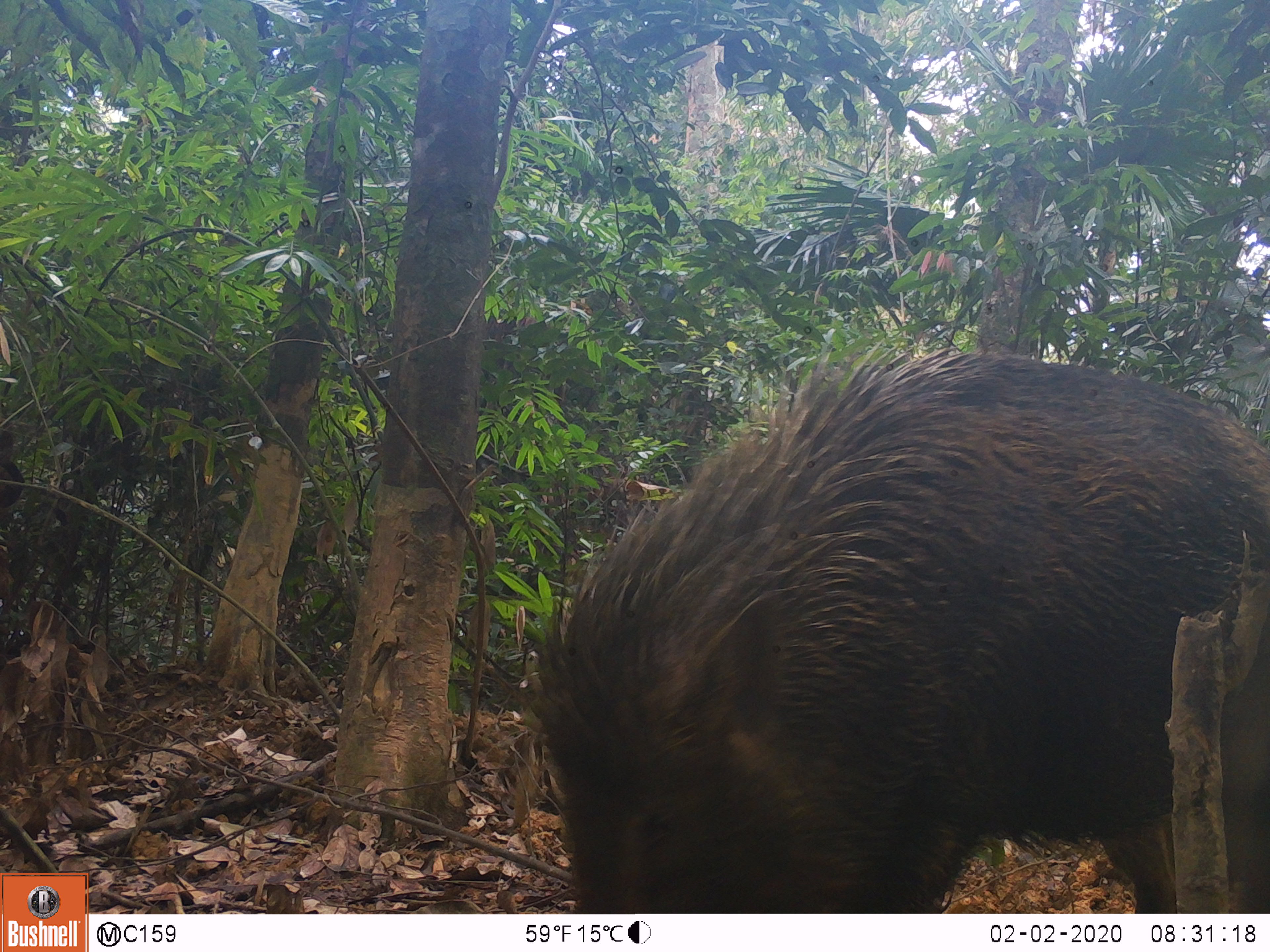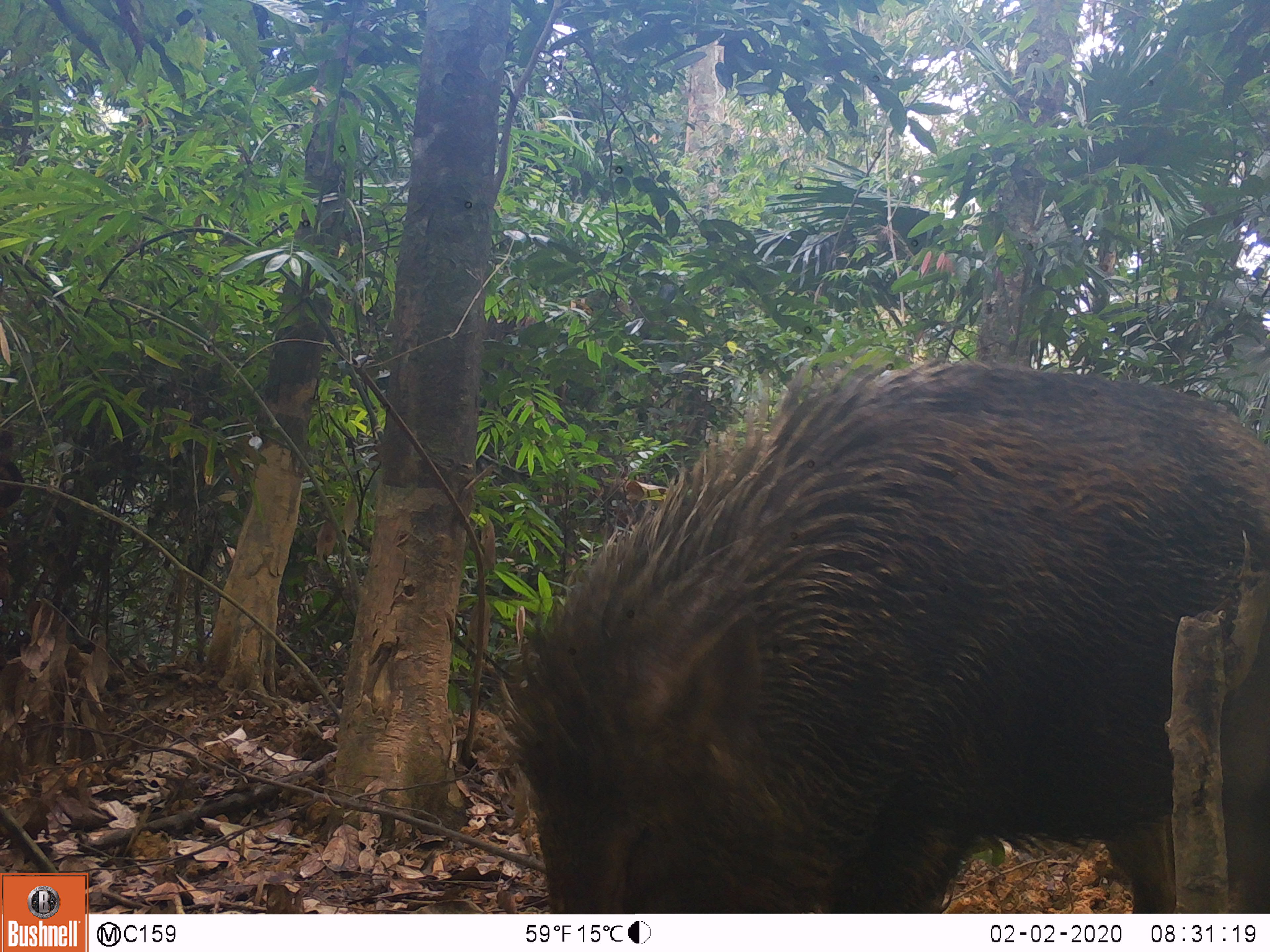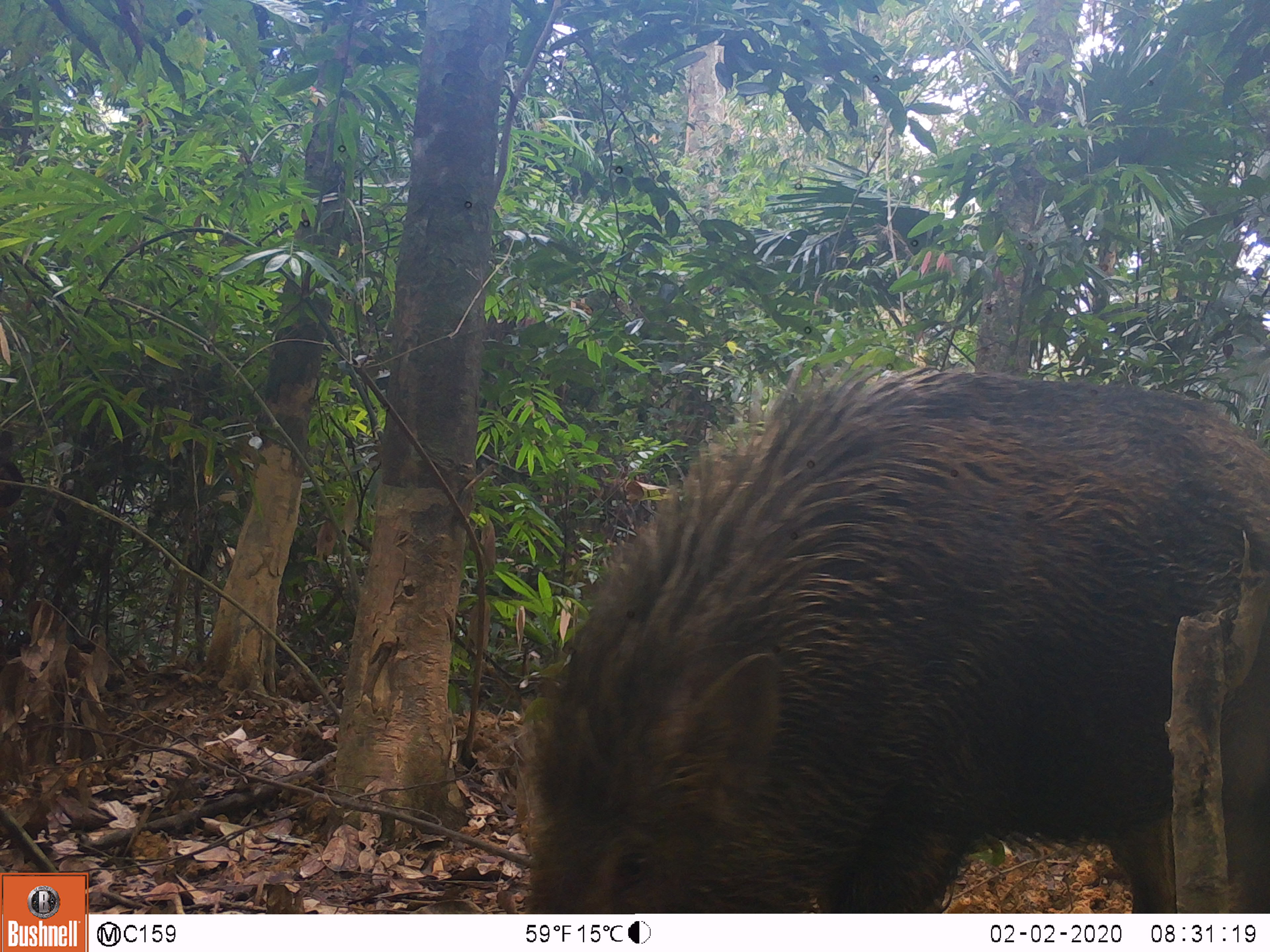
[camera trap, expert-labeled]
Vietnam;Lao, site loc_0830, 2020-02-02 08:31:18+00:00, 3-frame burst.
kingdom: Animalia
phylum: Chordata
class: Mammalia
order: Artiodactyla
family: Suidae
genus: Sus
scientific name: Sus scrofa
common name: eurasian wild pig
Eurasian wild pig (Sus scrofa). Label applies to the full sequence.